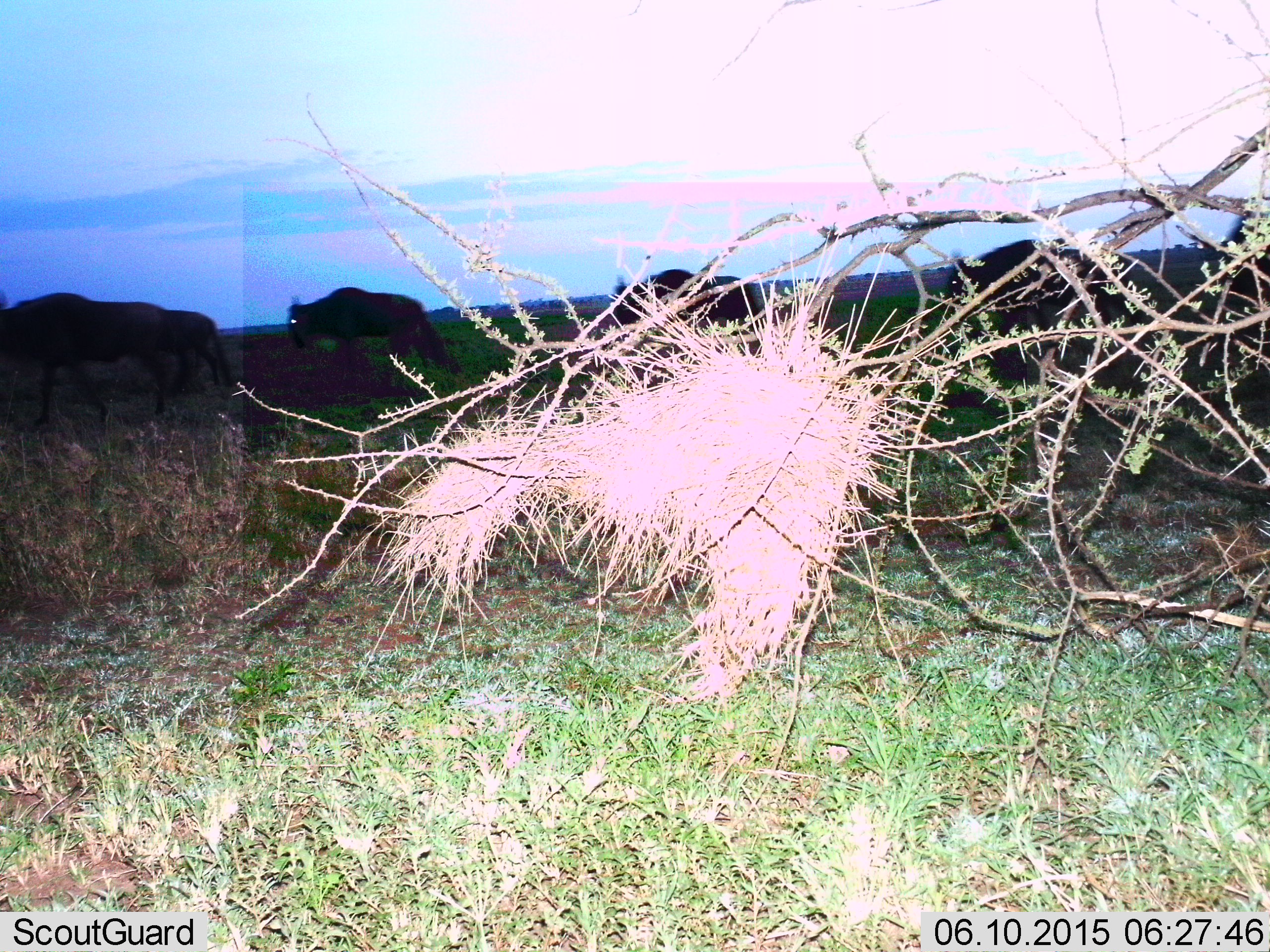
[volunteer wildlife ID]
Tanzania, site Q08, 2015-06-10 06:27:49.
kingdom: Animalia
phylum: Chordata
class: Mammalia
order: Artiodactyla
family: Bovidae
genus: Connochaetes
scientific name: Connochaetes taurinus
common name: blue wildebeest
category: wildebeest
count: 5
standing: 0%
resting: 0%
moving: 100%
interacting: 0%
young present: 0%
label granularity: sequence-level